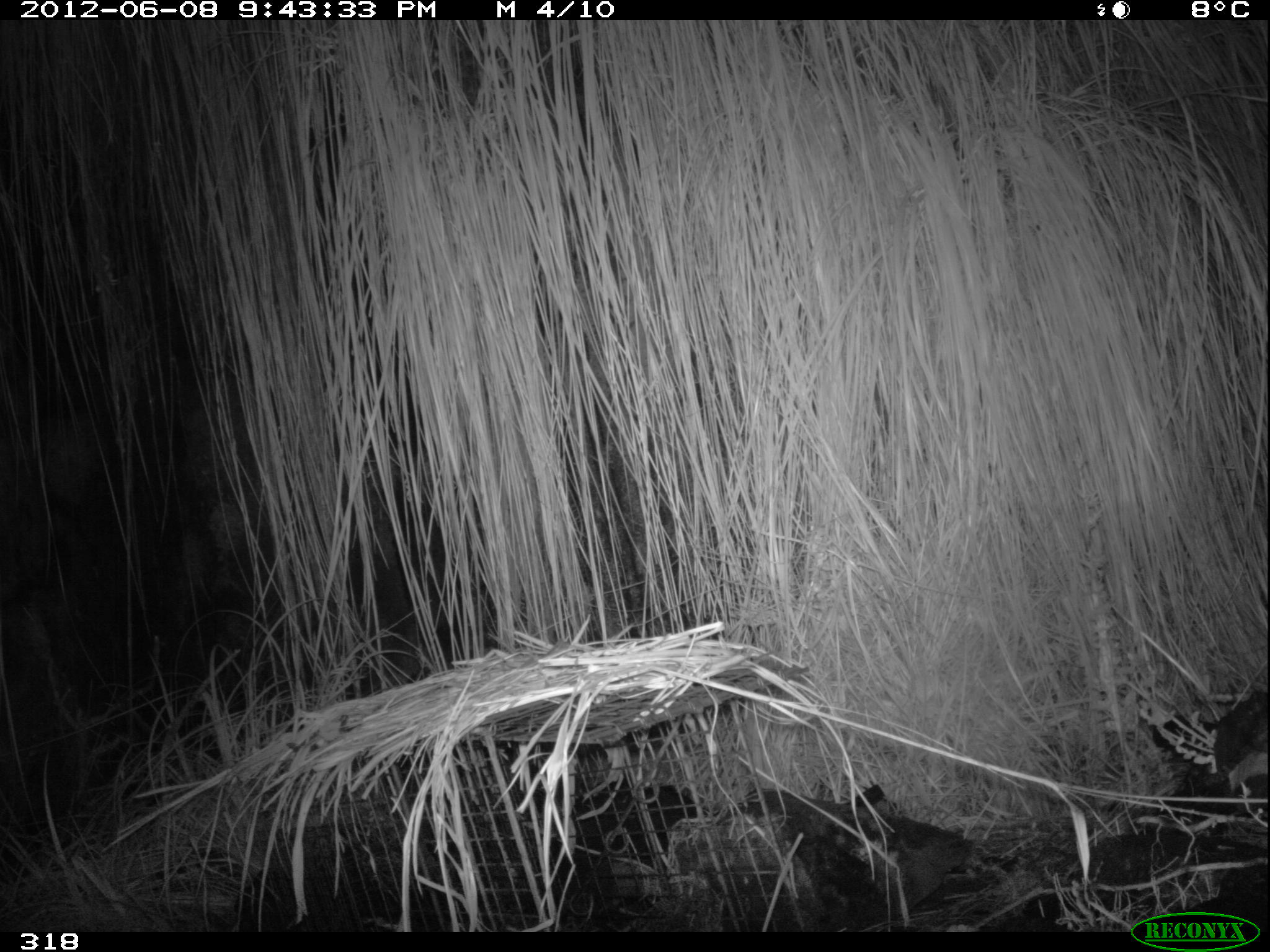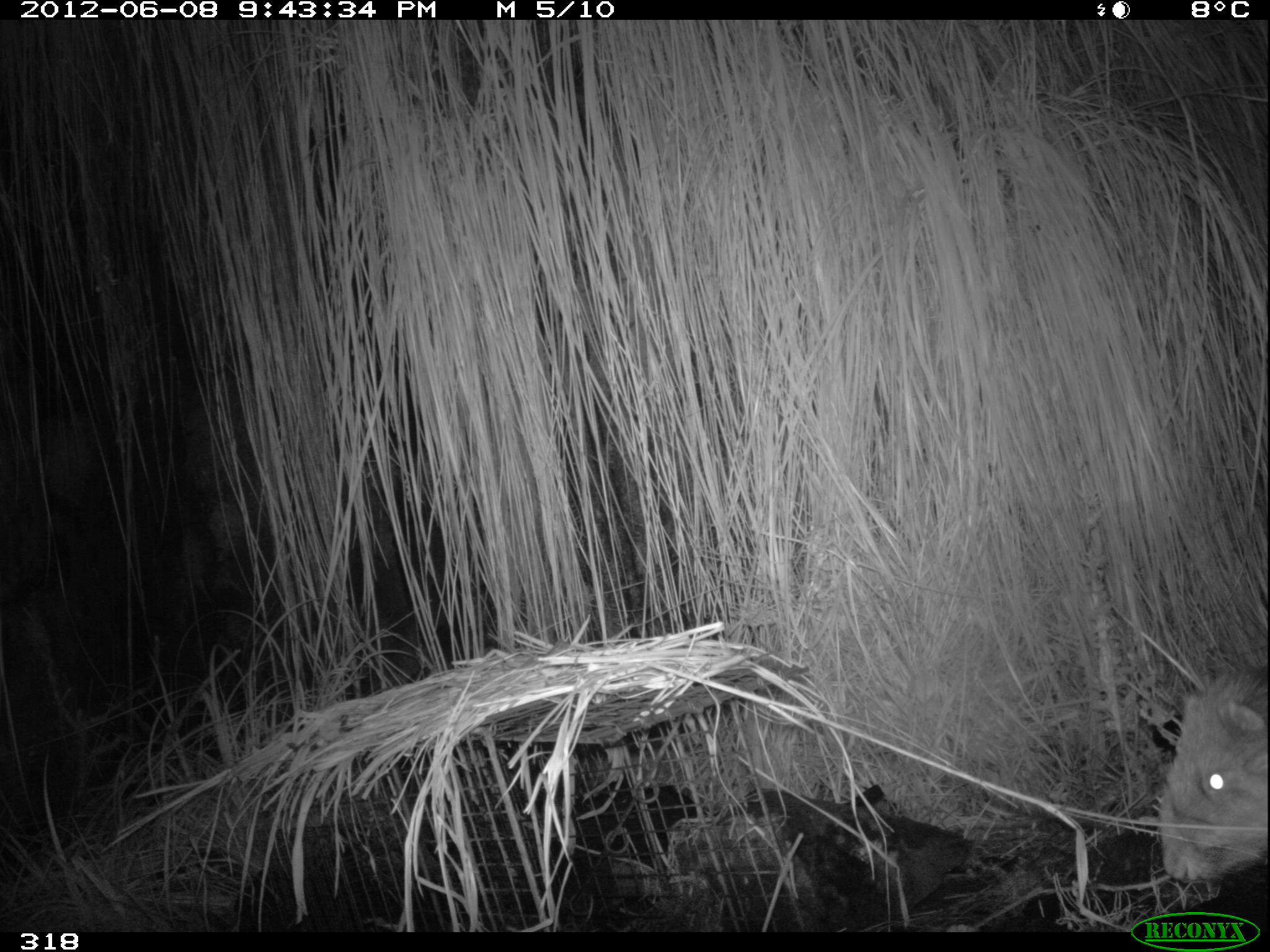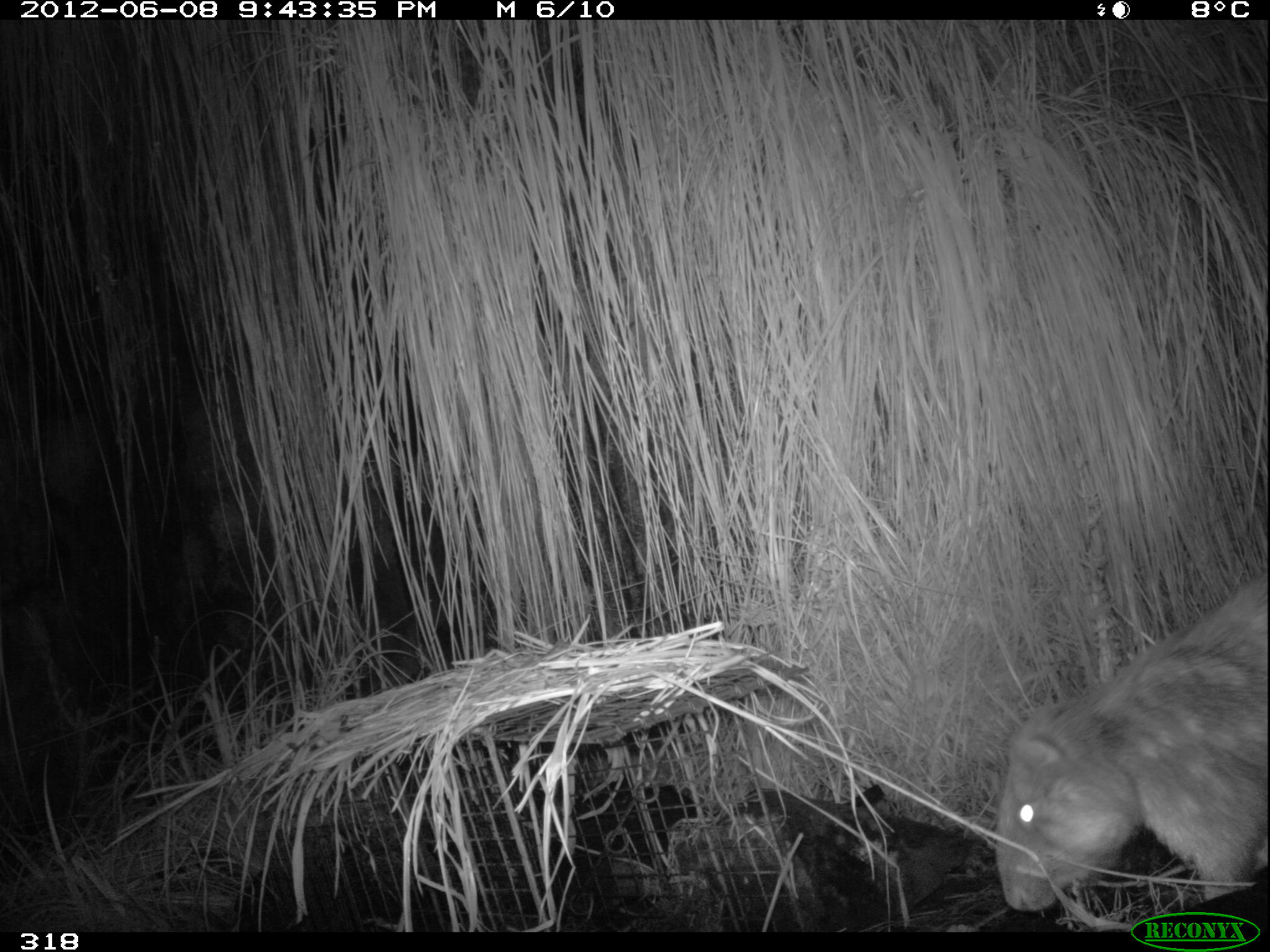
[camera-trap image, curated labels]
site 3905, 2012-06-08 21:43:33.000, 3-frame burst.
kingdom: Animalia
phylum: Chordata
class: Mammalia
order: Rodentia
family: Cuniculidae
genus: Cuniculus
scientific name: Cuniculus taczanowskii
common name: mountain paca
Cuniculus taczanowskii (mountain paca).